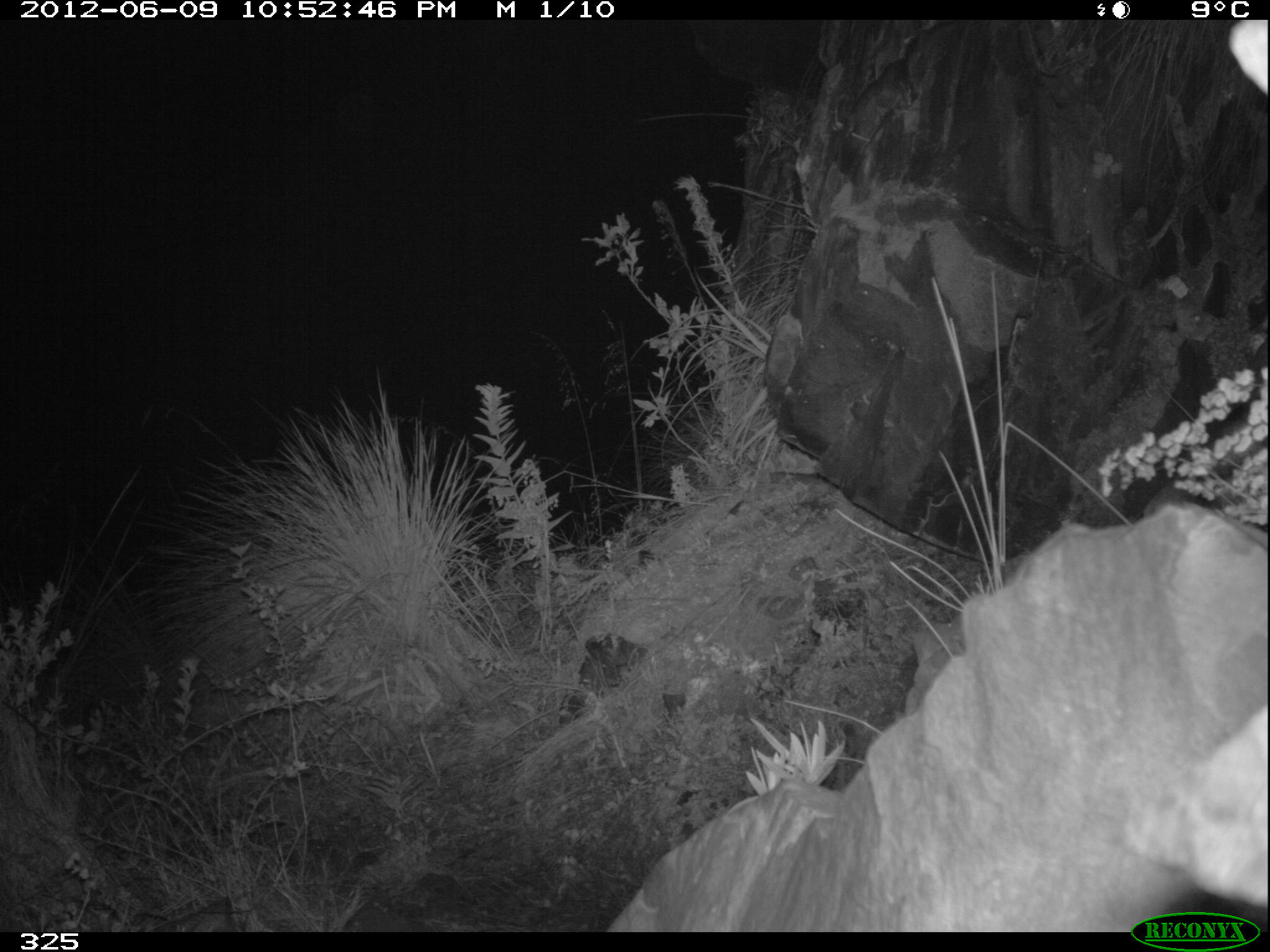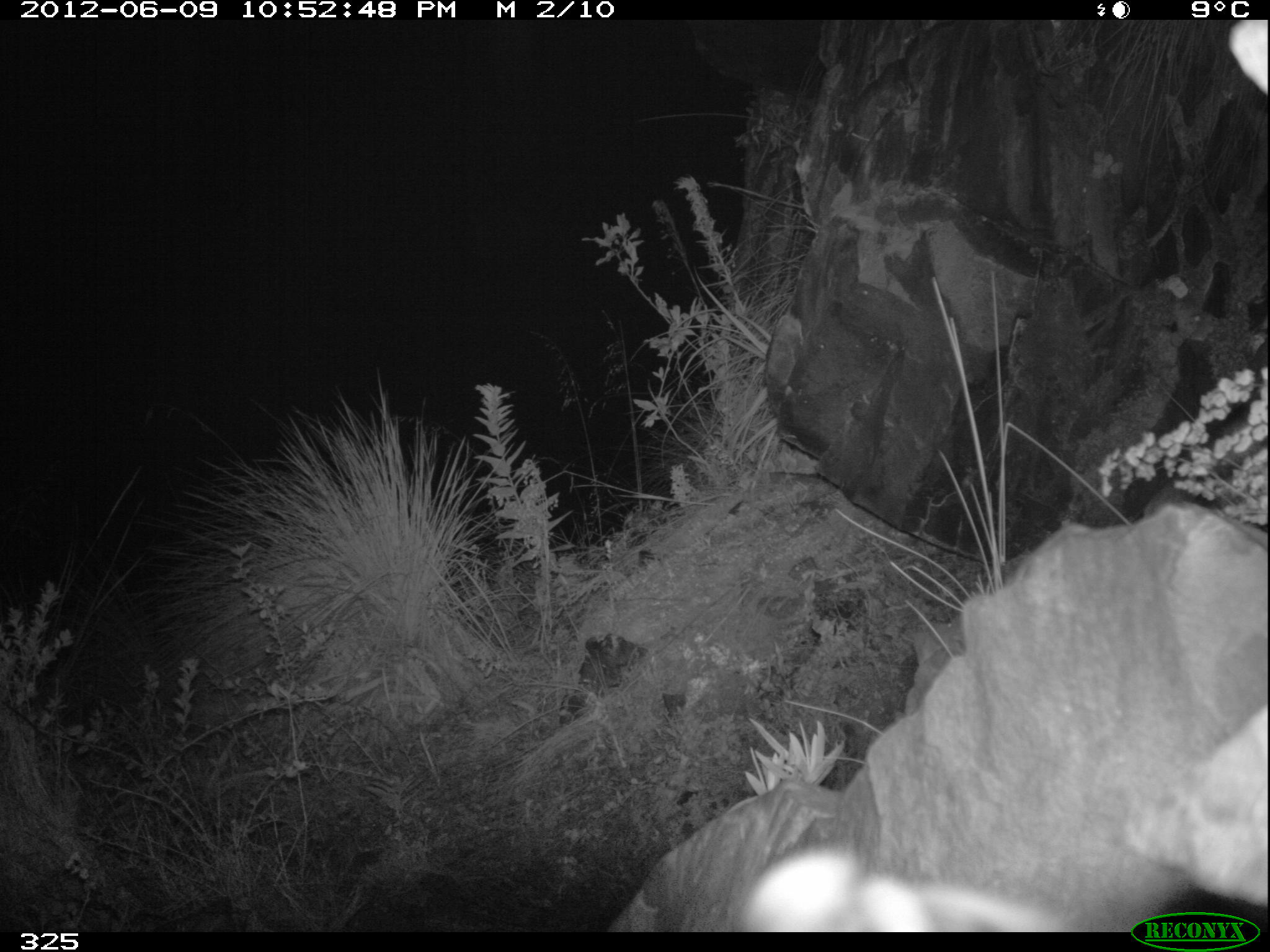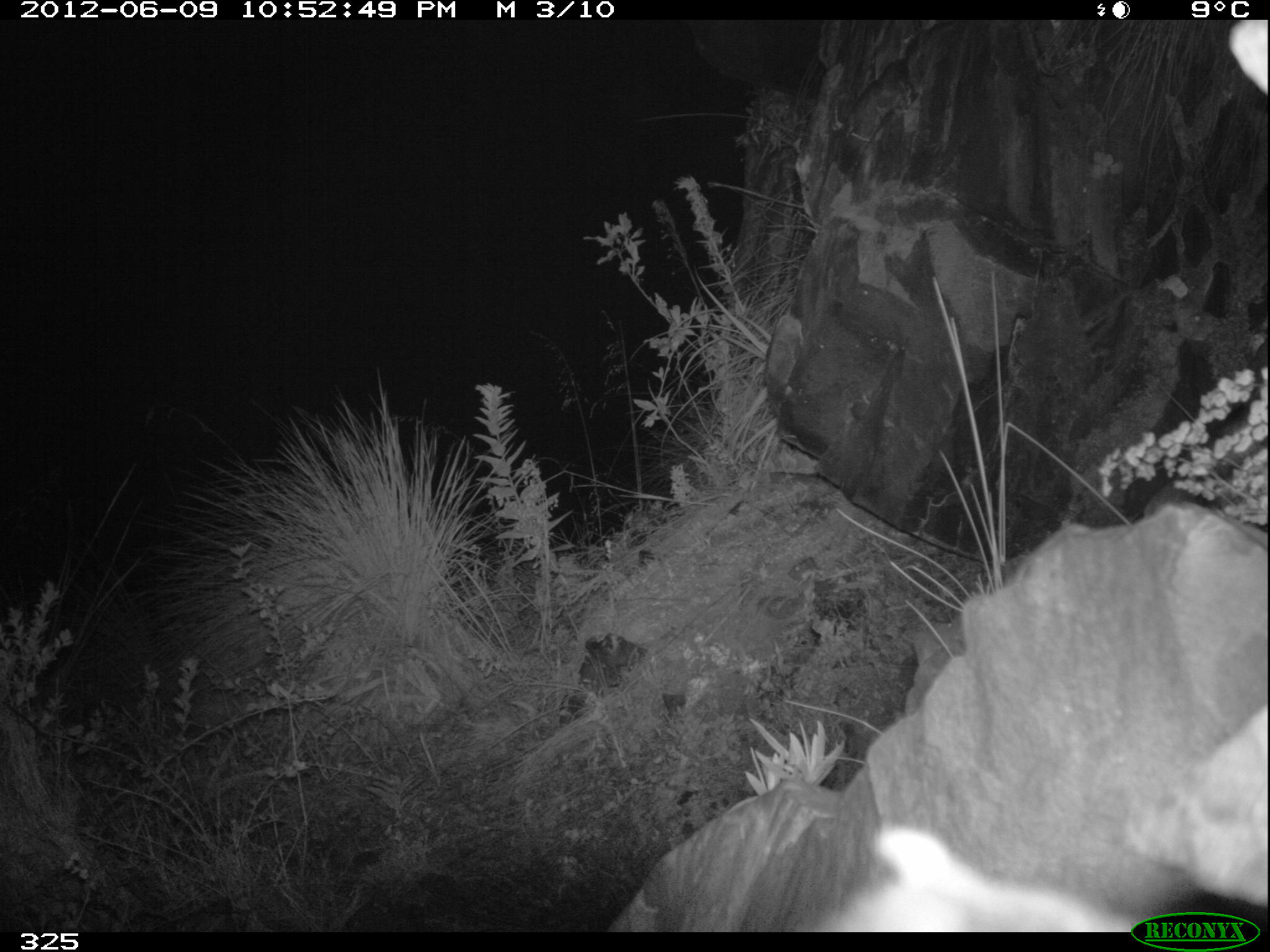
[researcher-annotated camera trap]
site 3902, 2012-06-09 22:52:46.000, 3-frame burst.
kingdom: Animalia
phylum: Chordata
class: Mammalia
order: Rodentia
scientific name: Rodentia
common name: rodents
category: unknown rodent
Unknown rodent (rodents) (Rodentia).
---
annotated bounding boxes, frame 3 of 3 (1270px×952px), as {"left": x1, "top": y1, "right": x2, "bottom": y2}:
unknown rodent: {"left": 816, "top": 822, "right": 1145, "bottom": 933}